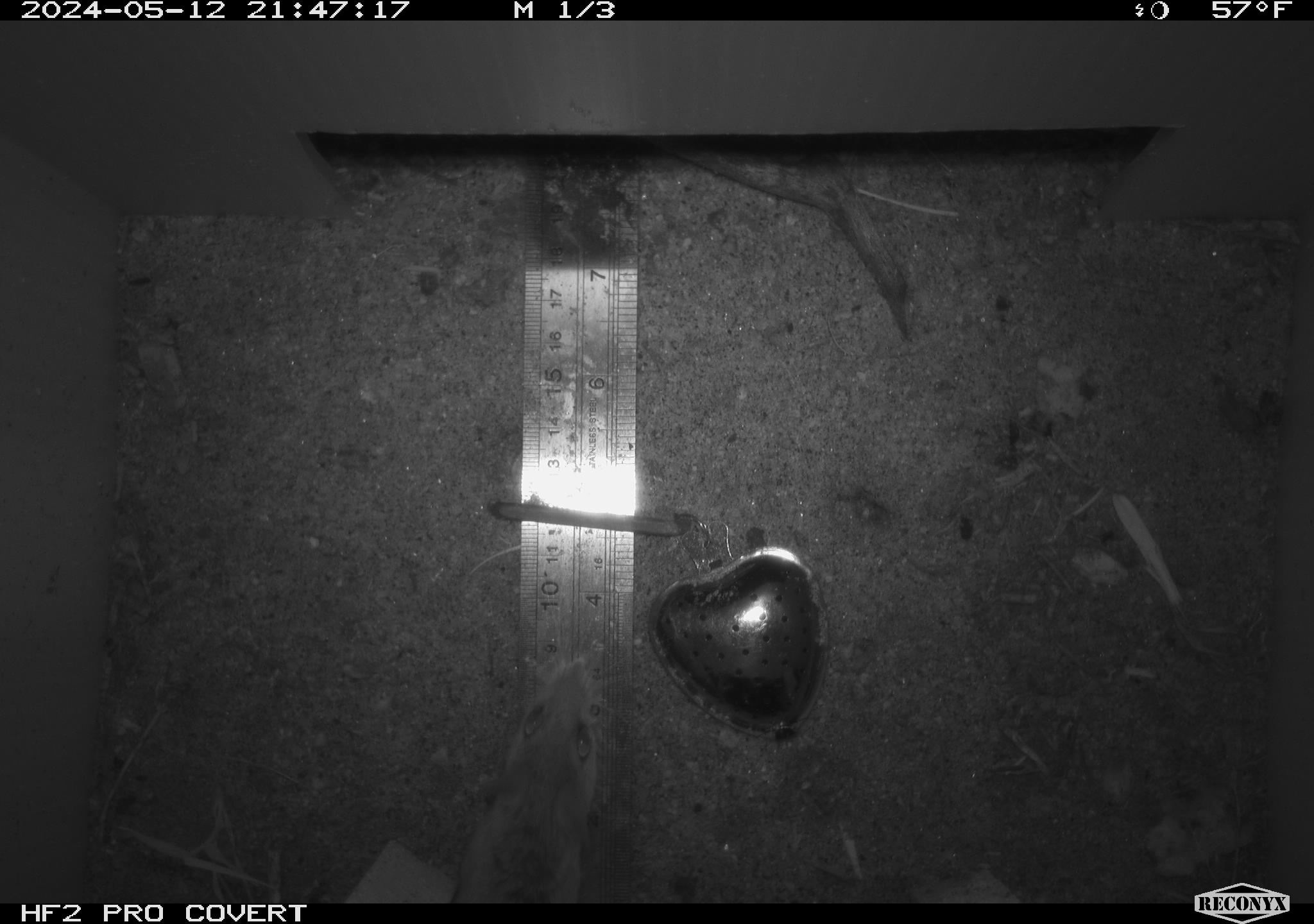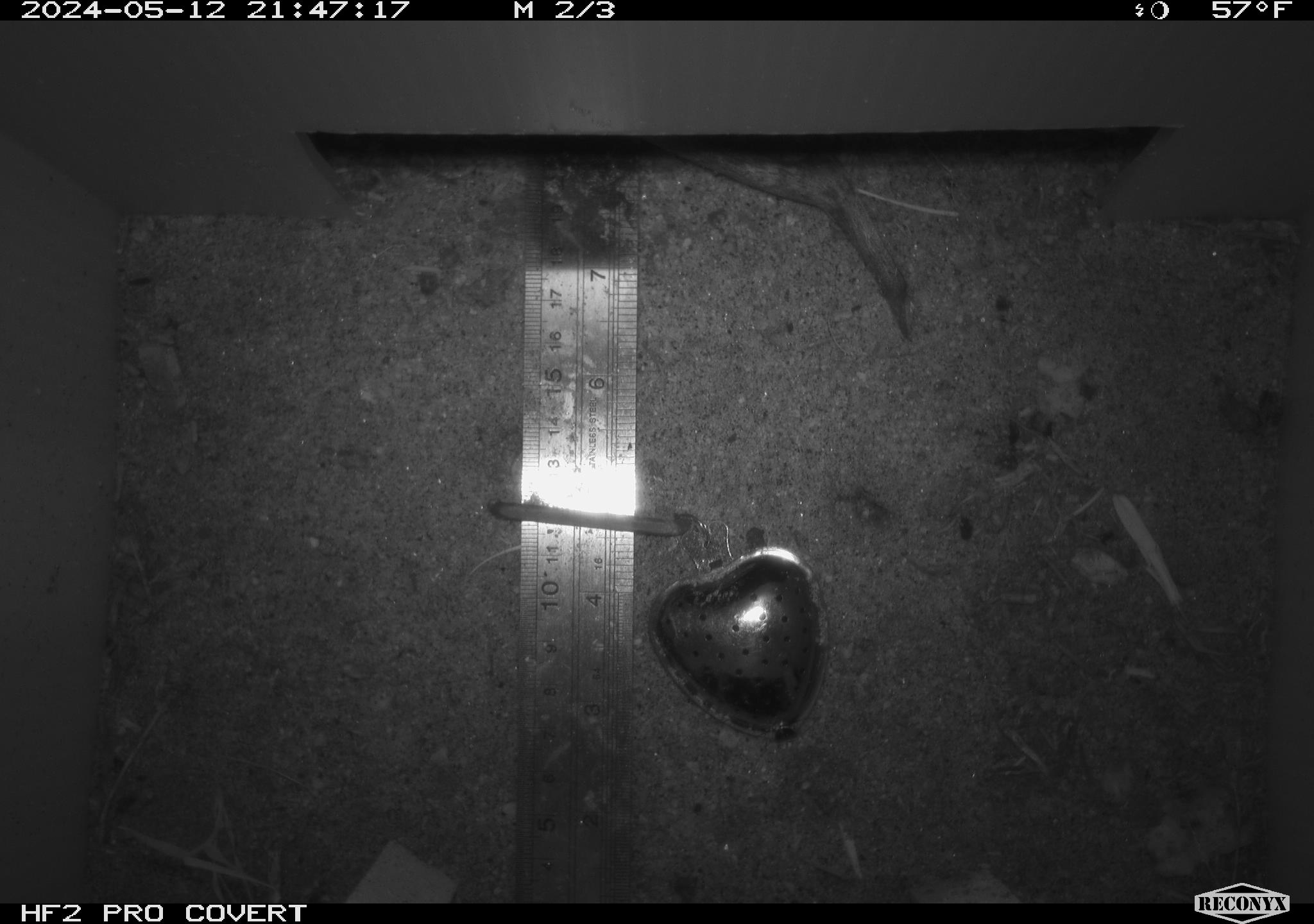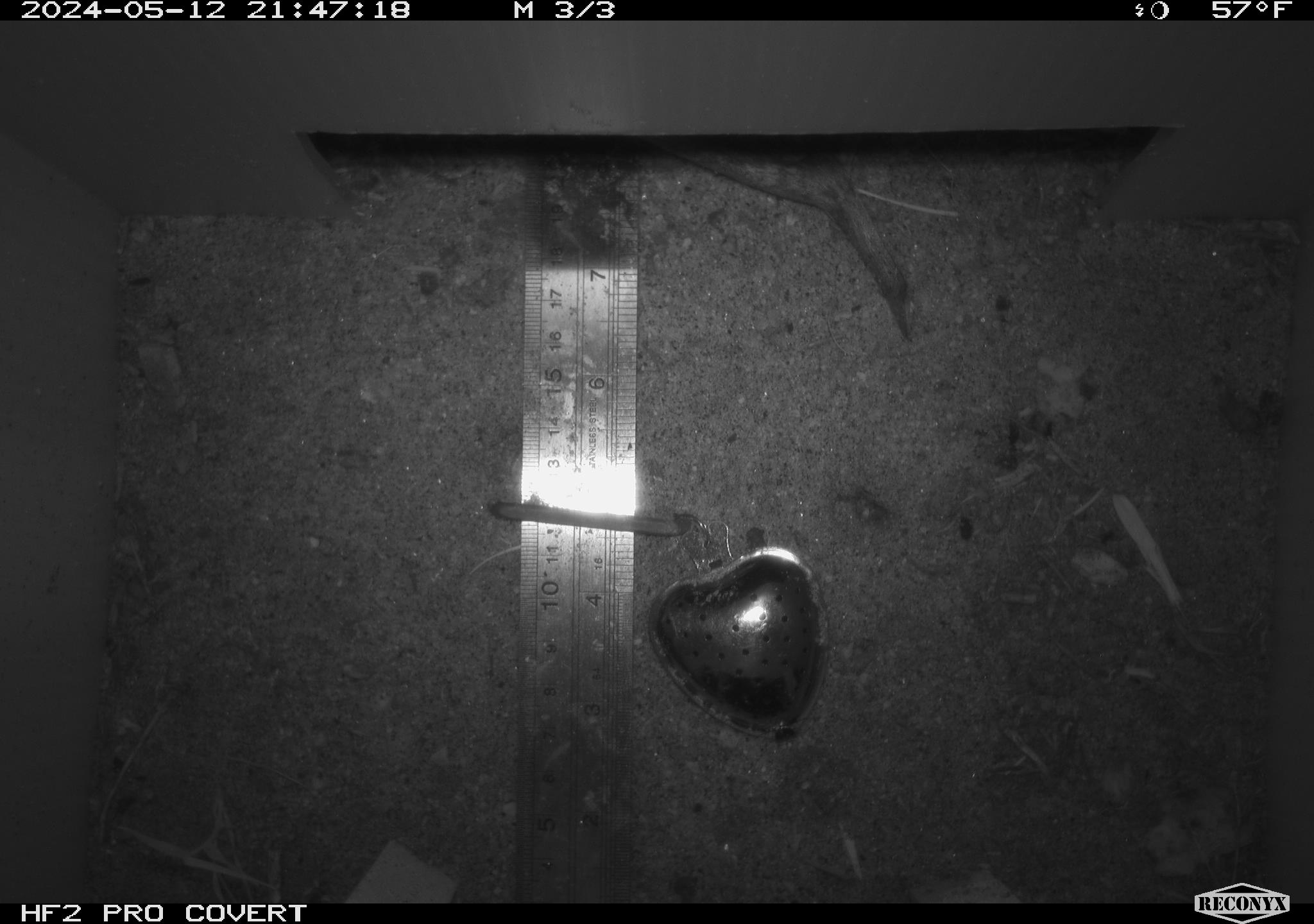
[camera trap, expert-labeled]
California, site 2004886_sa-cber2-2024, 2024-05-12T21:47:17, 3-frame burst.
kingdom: Animalia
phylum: Chordata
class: Mammalia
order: Rodentia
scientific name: Rodentia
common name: mouse species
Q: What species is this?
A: Mouse species (Rodentia).